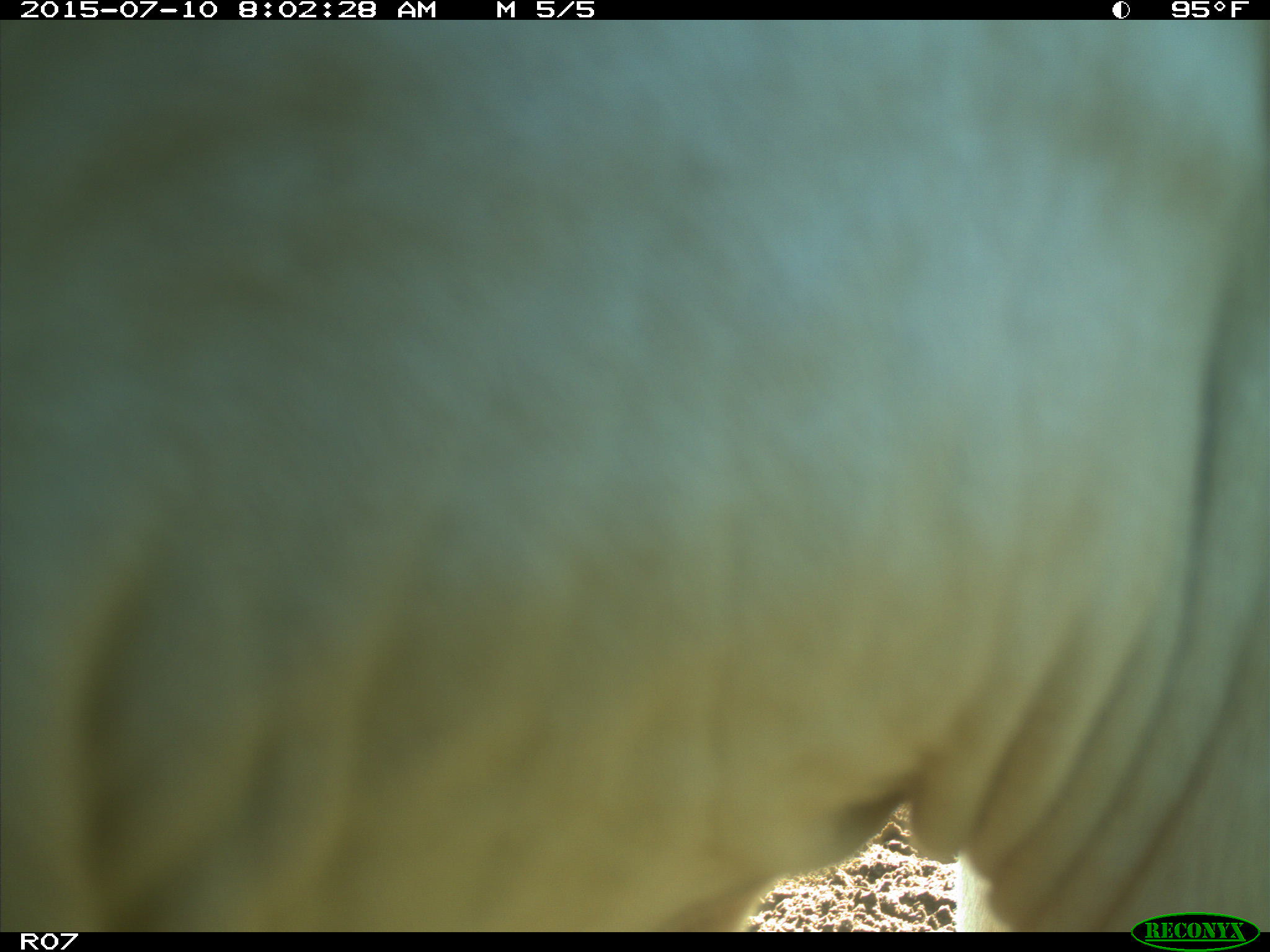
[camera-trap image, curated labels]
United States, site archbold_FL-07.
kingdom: Animalia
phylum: Chordata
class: Mammalia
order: Artiodactyla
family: Bovidae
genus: Bos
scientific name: Bos taurus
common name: domestic cow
Bos taurus (domestic cow).